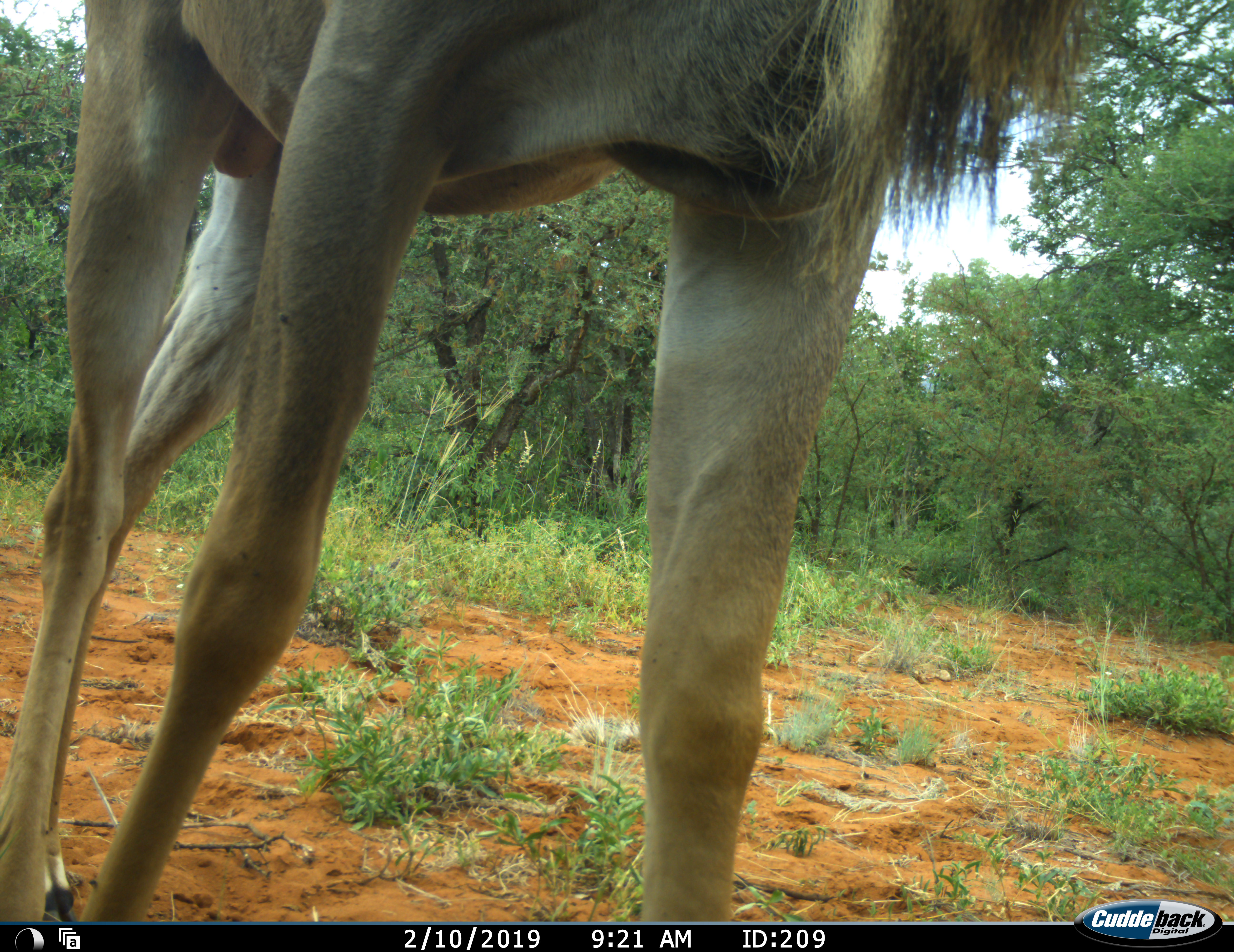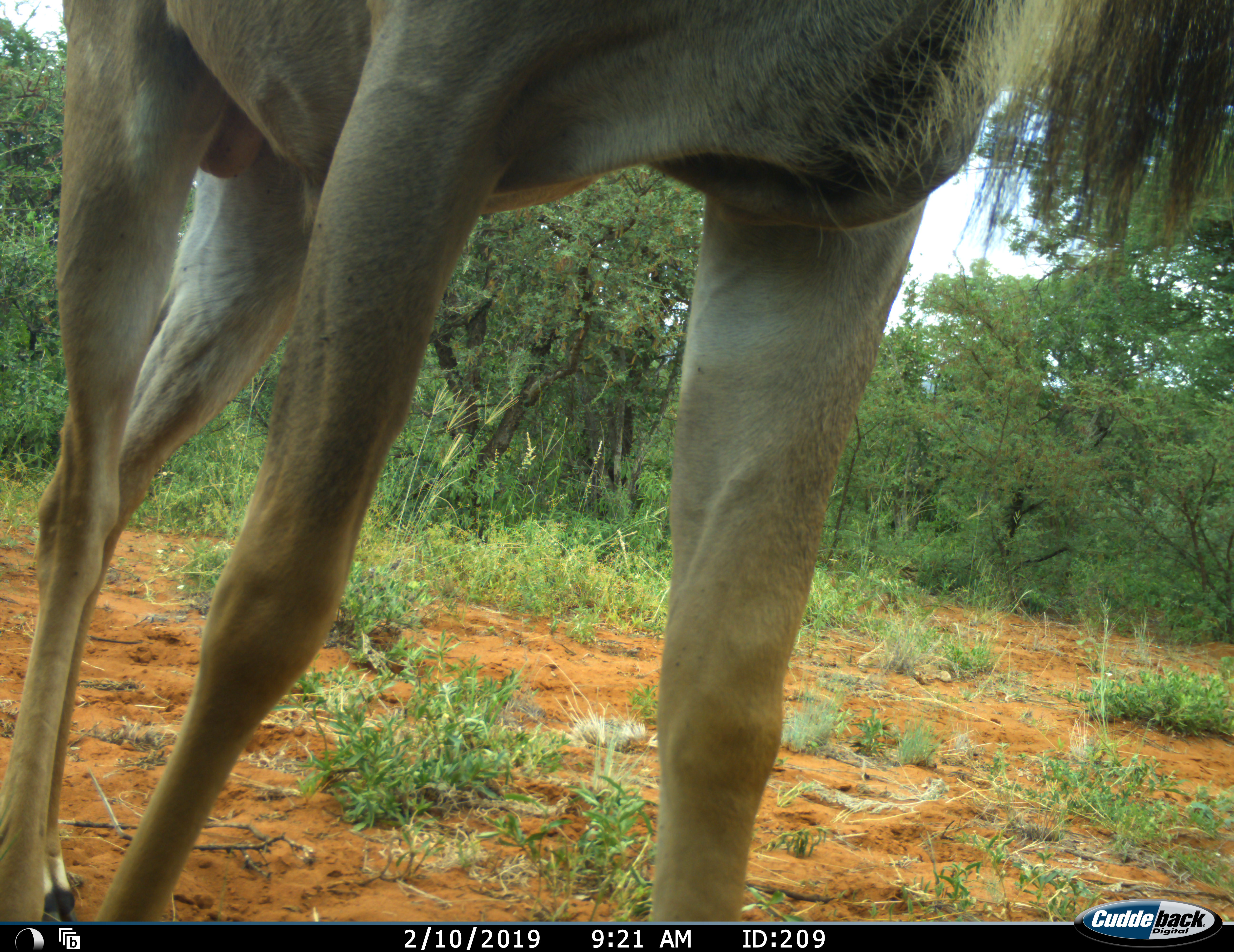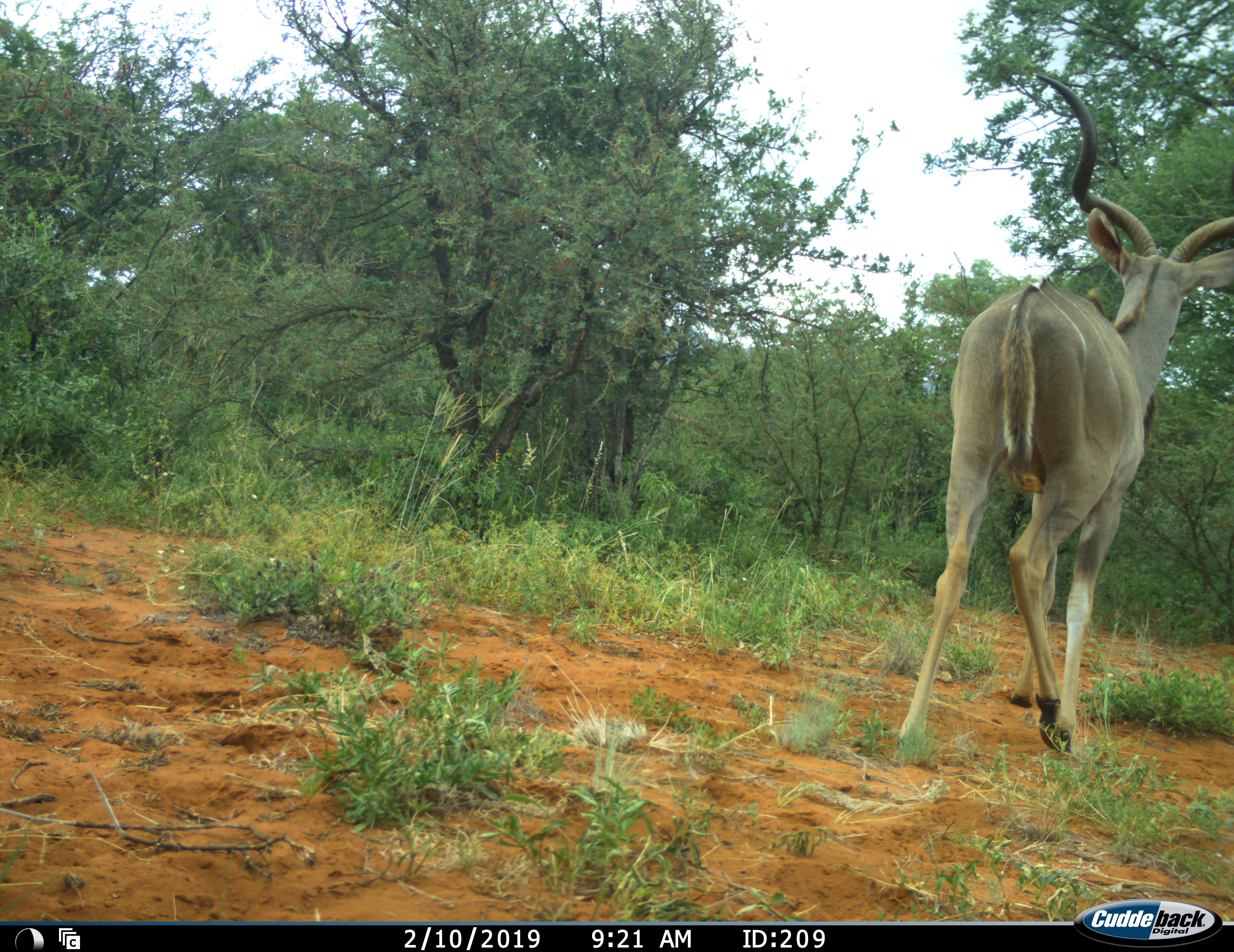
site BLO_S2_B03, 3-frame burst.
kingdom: Animalia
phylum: Chordata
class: Mammalia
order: Artiodactyla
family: Bovidae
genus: Tragelaphus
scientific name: Tragelaphus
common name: kudu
Kudu (Tragelaphus), count 1. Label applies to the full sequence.